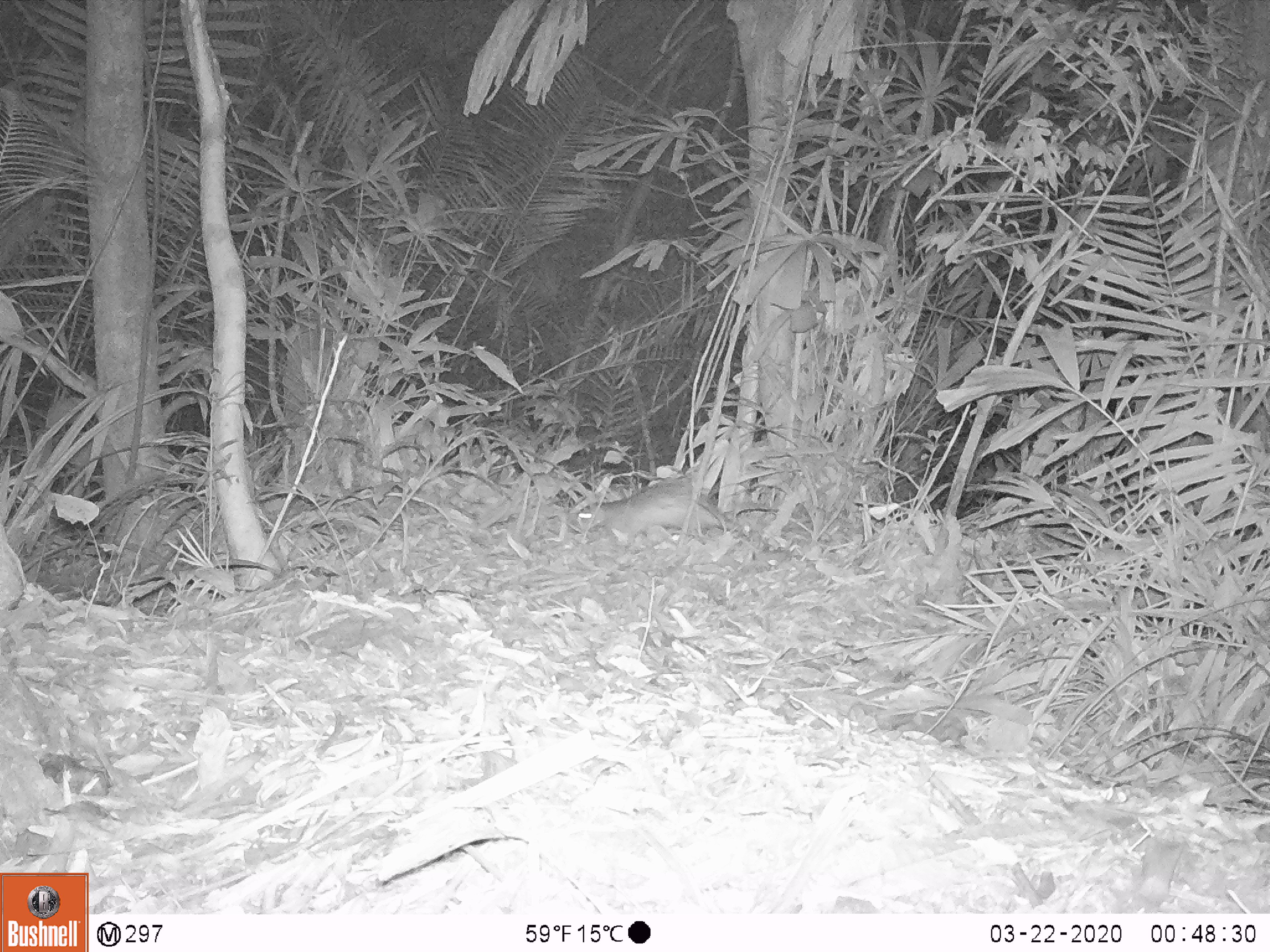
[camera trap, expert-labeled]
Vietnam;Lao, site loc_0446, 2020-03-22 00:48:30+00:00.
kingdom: Animalia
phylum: Chordata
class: Mammalia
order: Rodentia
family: Hystricidae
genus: Atherurus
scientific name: Atherurus macrourus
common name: asiatic brush-tailed porcupine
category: asiatic brush tailed porcupine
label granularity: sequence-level